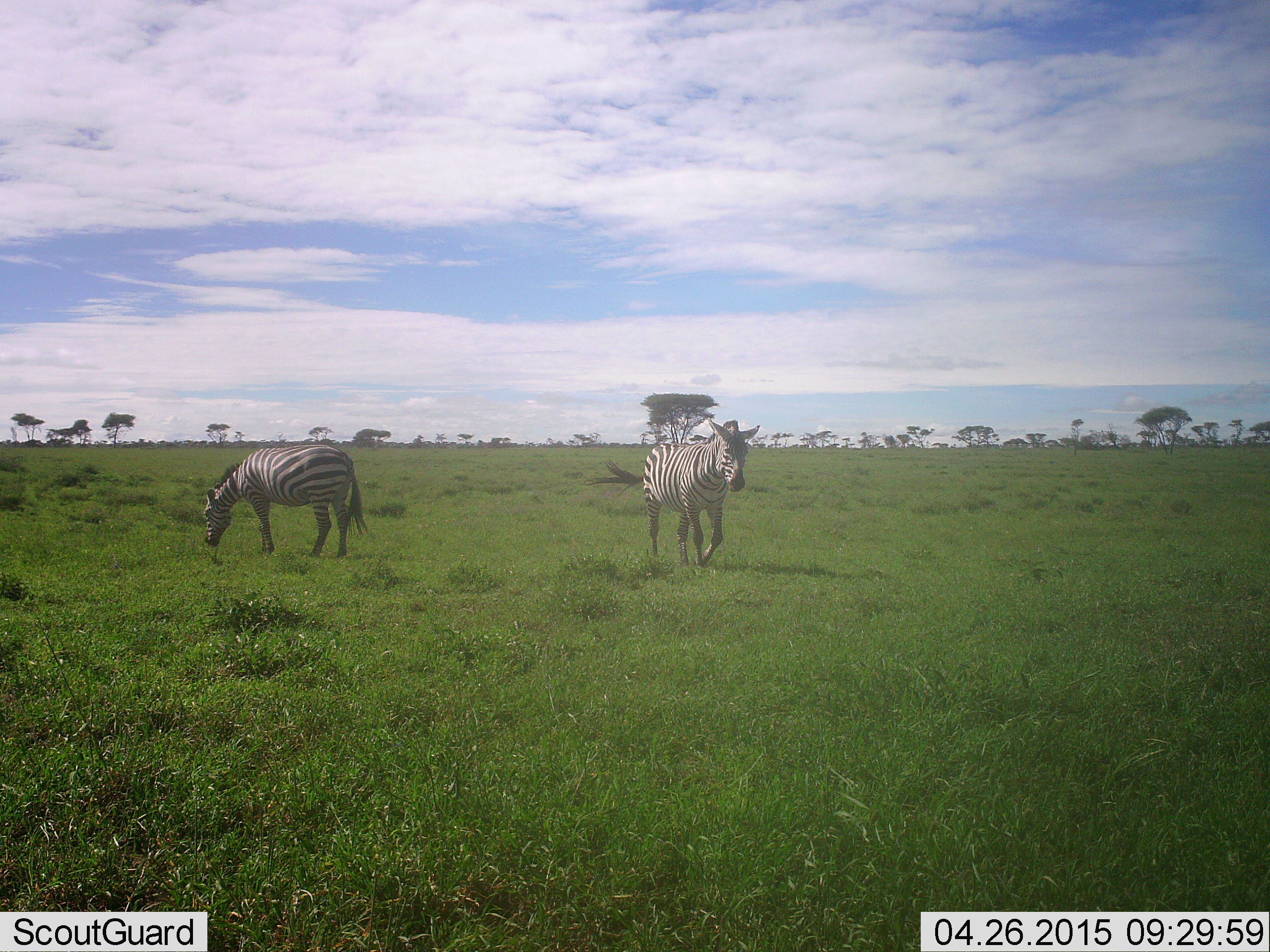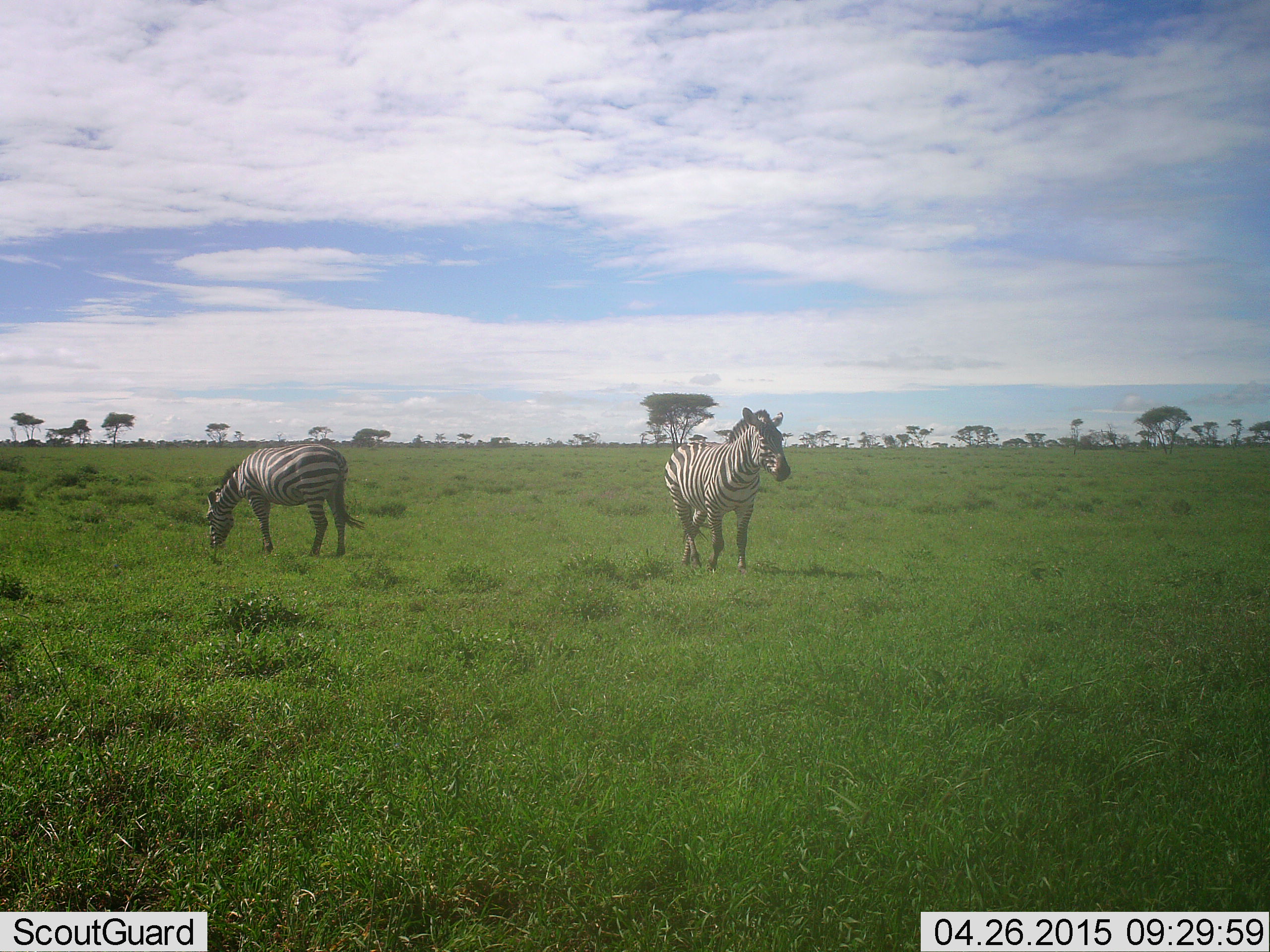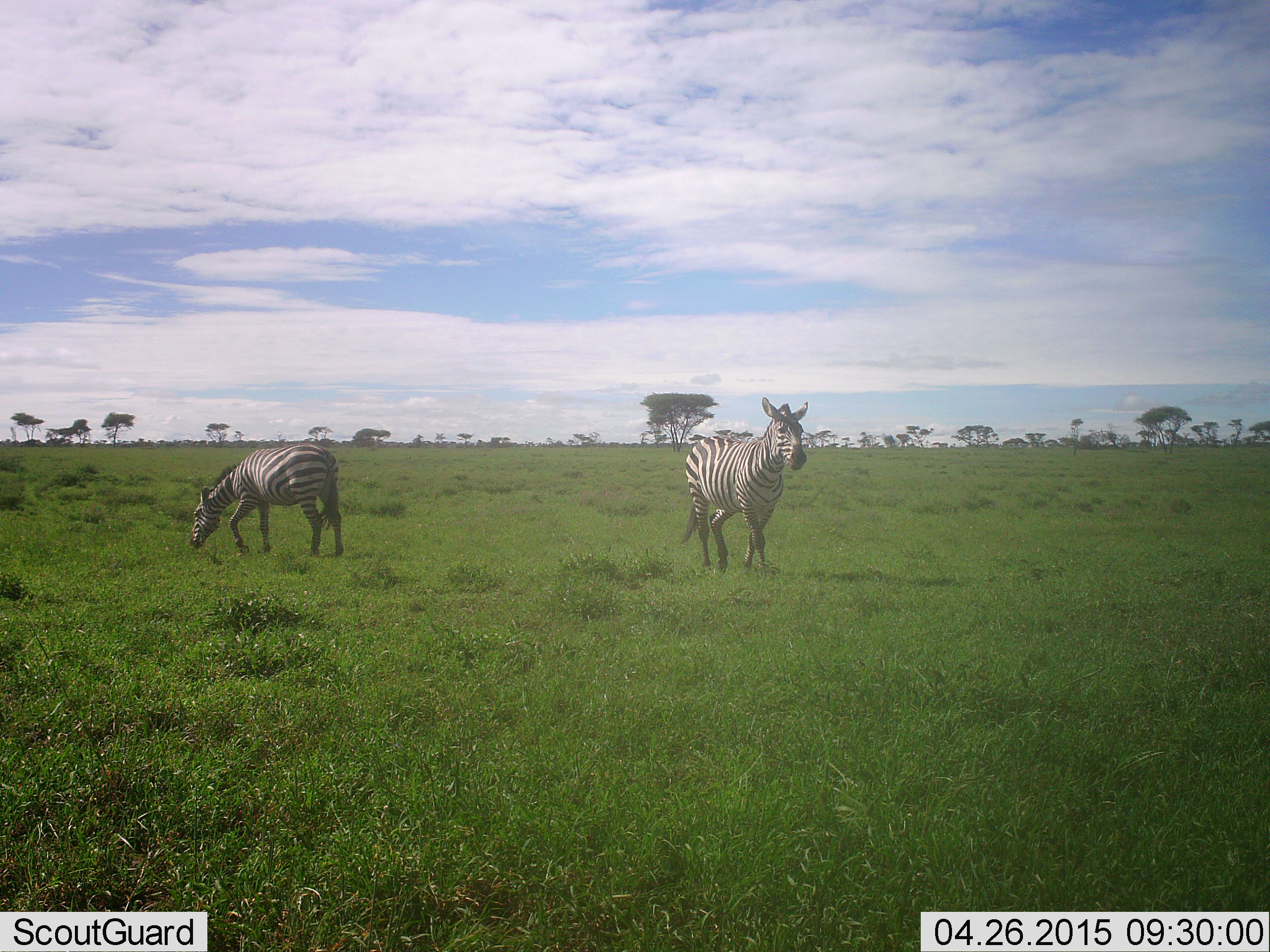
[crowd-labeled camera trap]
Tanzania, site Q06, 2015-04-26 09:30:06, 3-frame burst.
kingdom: Animalia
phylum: Chordata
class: Mammalia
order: Perissodactyla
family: Equidae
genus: Equus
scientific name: Equus quagga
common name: plains zebra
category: zebra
Zebra (plains zebra) (Equus quagga), count 2. Behavior (volunteer vote fractions): standing 40%, resting 10%, moving 60%, interacting 0%. Young present (vote fraction): 0%. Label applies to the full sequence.